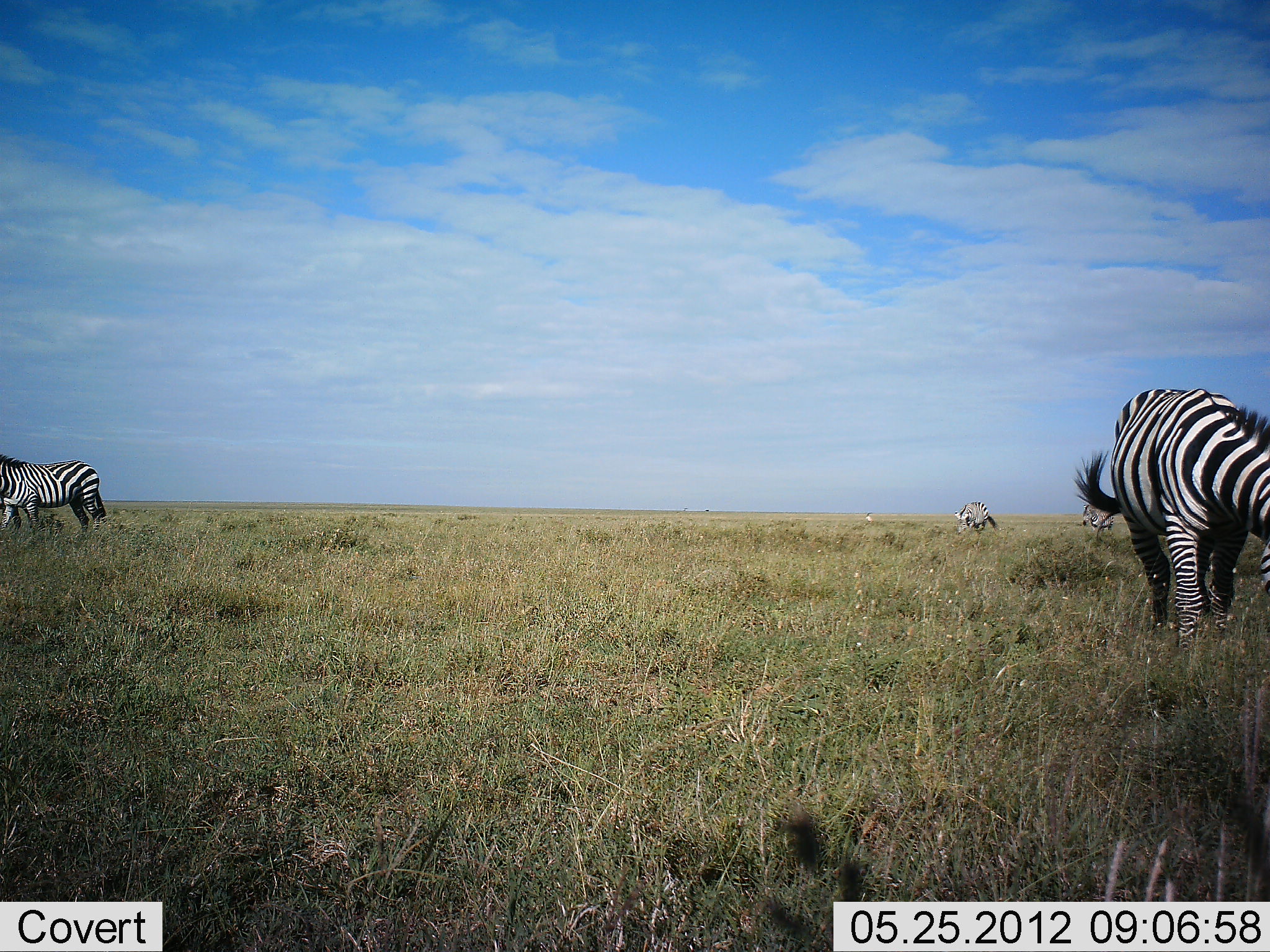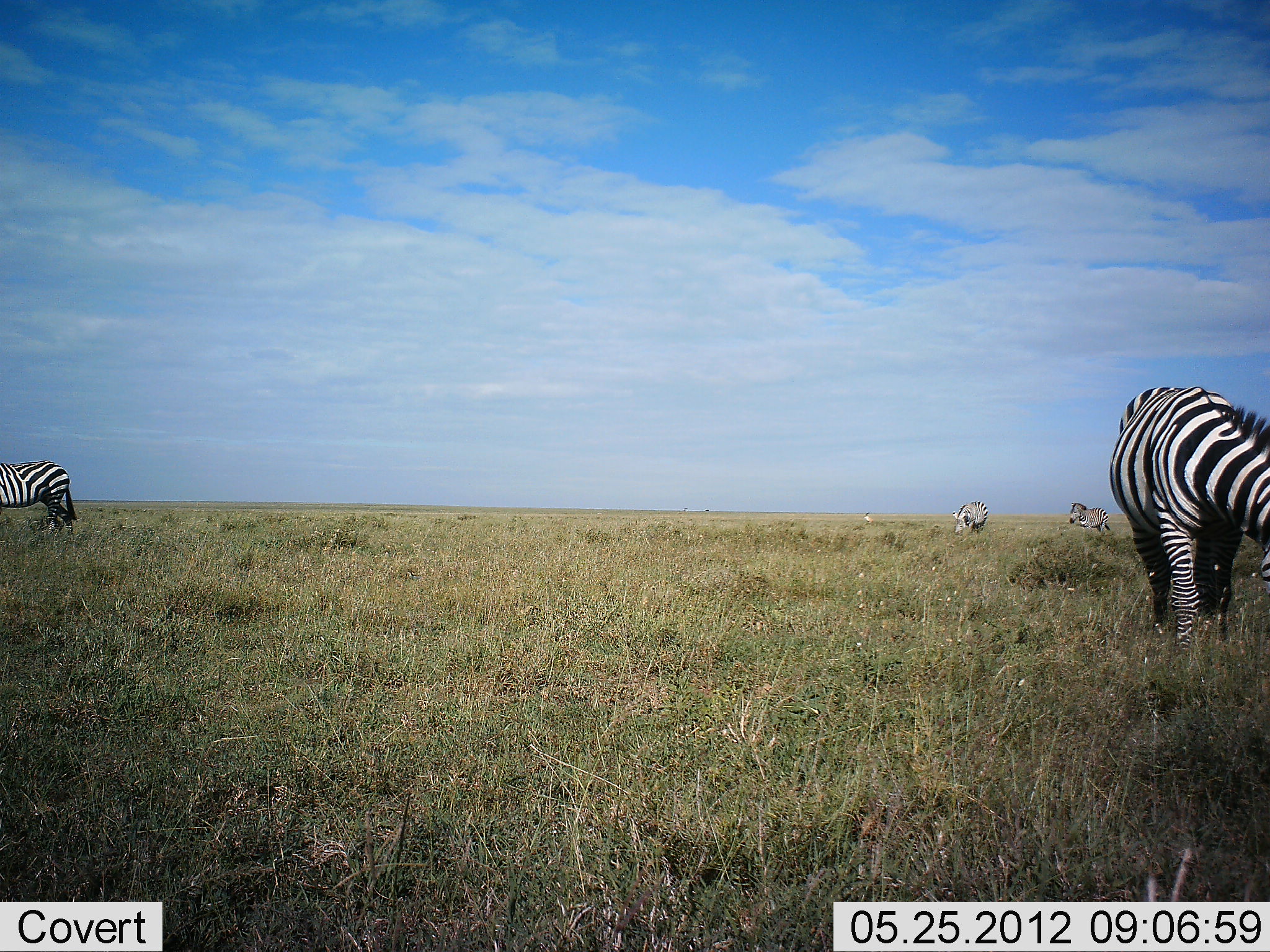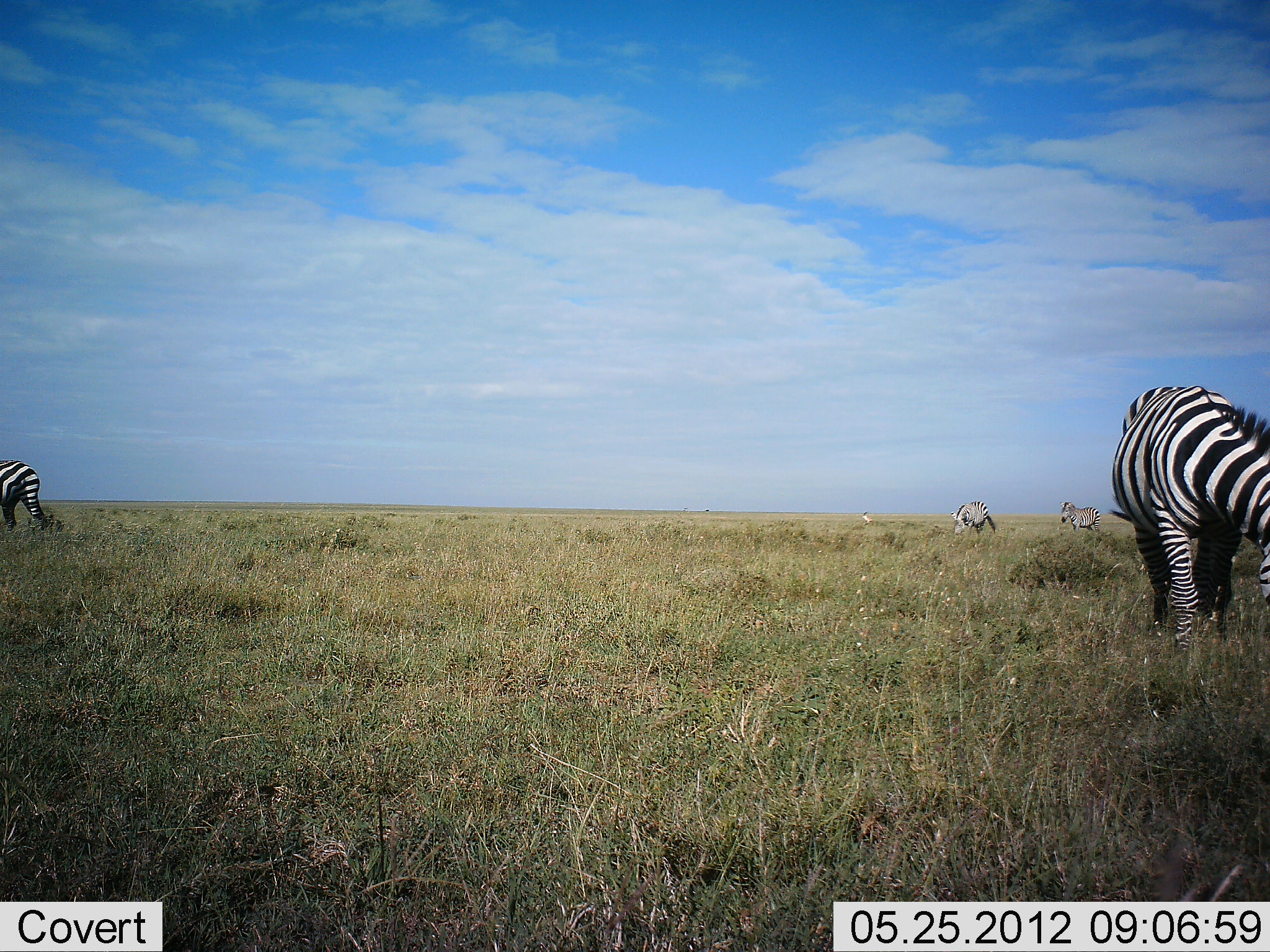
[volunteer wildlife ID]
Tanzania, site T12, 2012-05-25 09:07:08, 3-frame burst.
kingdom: Animalia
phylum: Chordata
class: Mammalia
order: Perissodactyla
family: Equidae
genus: Equus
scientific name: Equus quagga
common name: plains zebra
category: zebra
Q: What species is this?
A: Zebra (plains zebra) (Equus quagga).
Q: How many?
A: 4.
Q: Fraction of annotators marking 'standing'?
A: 20%.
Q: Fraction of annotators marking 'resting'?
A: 0%.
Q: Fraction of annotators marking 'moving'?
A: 70%.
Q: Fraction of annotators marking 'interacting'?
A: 0%.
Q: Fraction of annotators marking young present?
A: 0%.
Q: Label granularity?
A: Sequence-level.